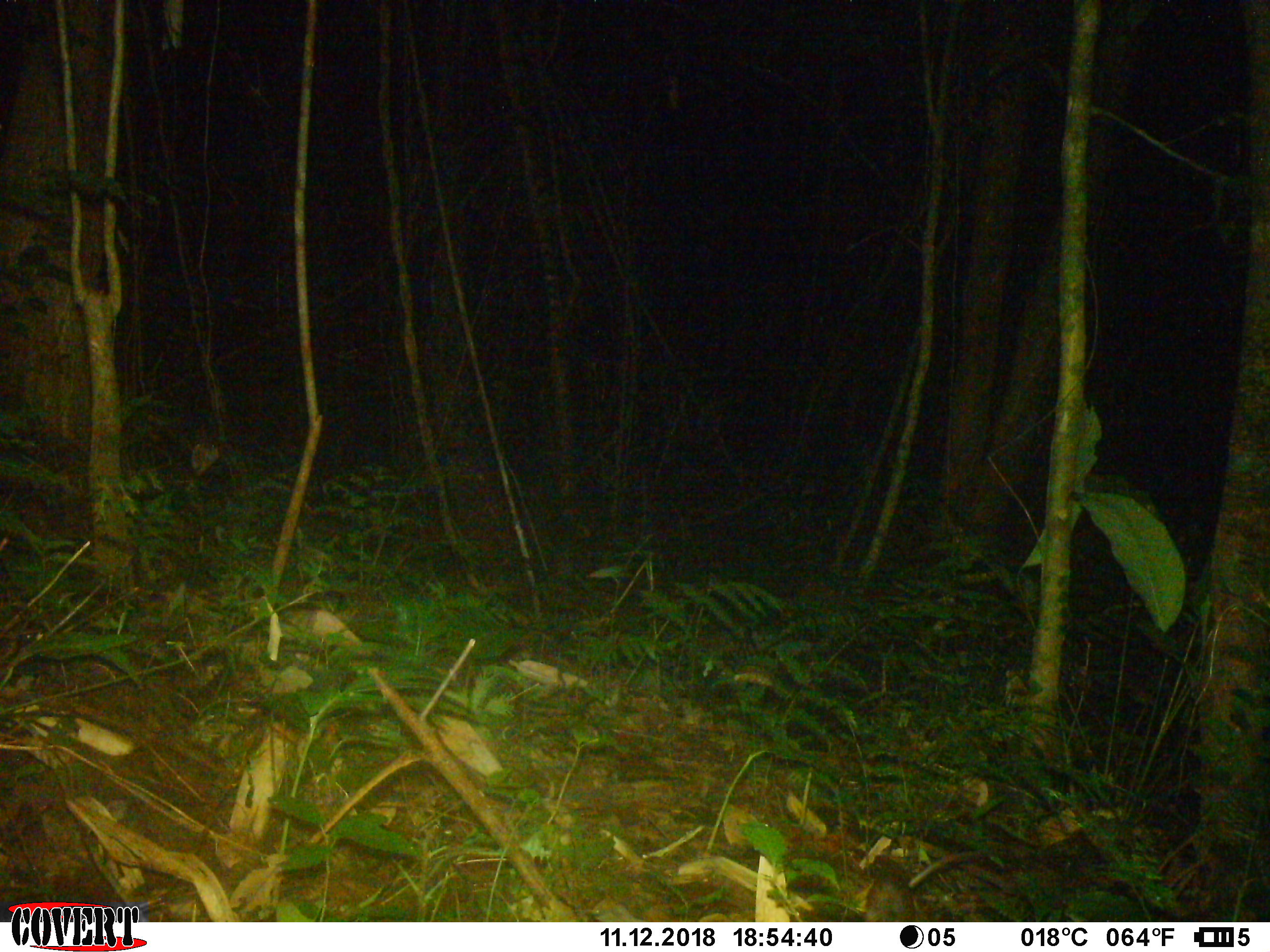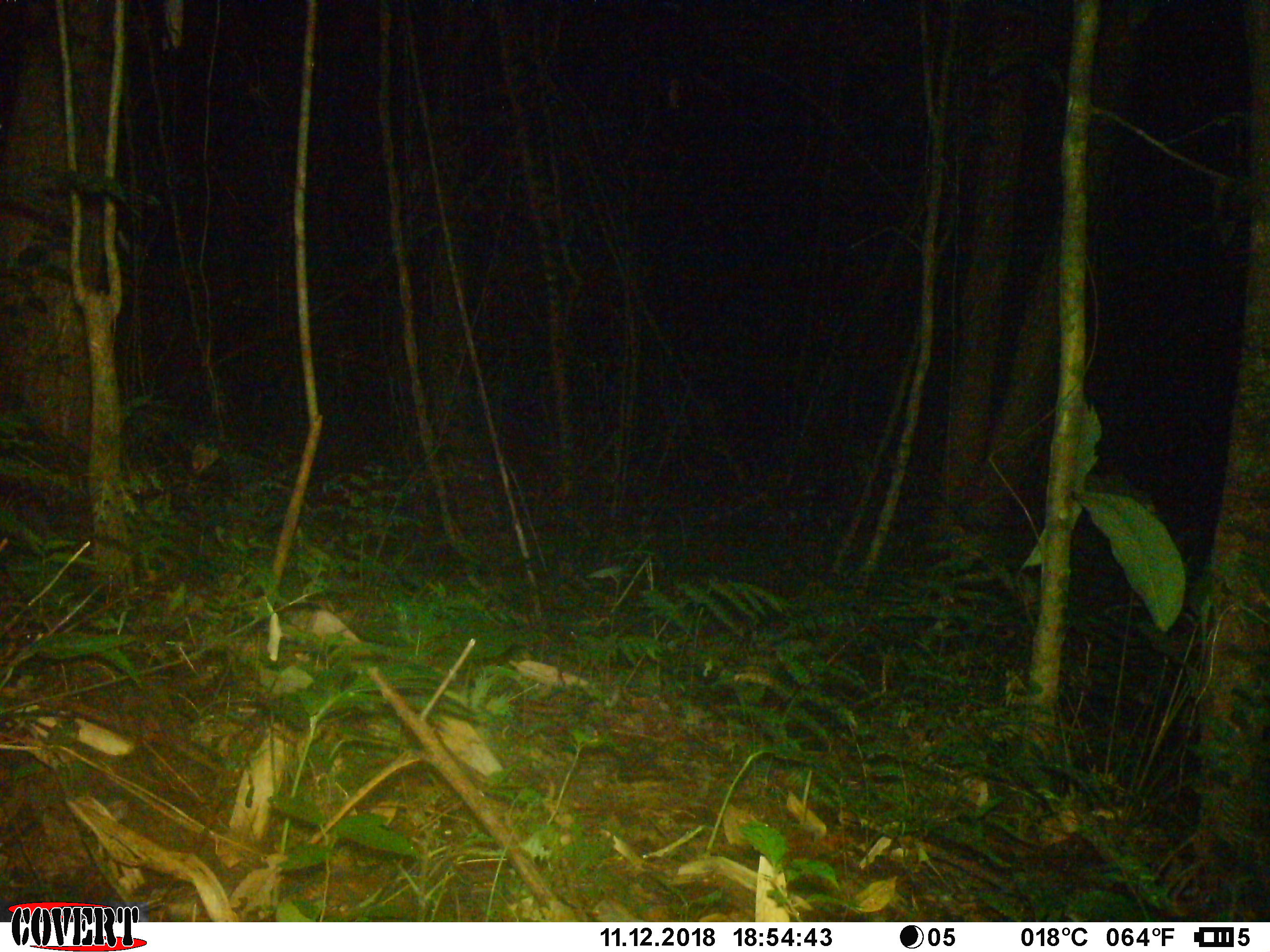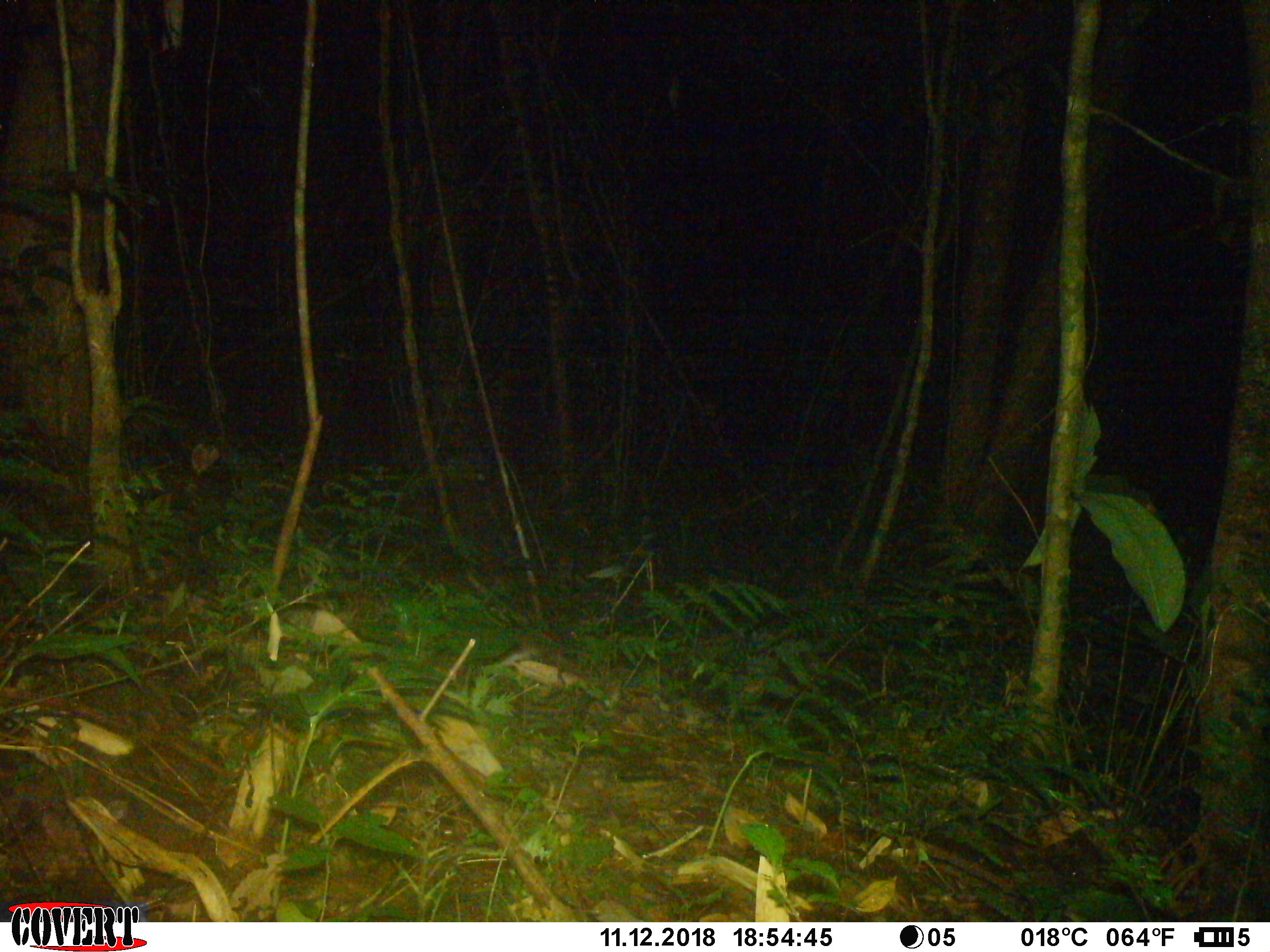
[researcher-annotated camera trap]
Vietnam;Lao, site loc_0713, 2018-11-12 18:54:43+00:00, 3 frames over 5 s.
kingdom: Animalia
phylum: Chordata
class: Mammalia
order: Rodentia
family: Muridae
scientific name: Muridae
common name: old-world mice and rats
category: unidentified murid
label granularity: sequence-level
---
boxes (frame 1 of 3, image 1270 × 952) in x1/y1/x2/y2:
unidentified murid: 863/853/917/922